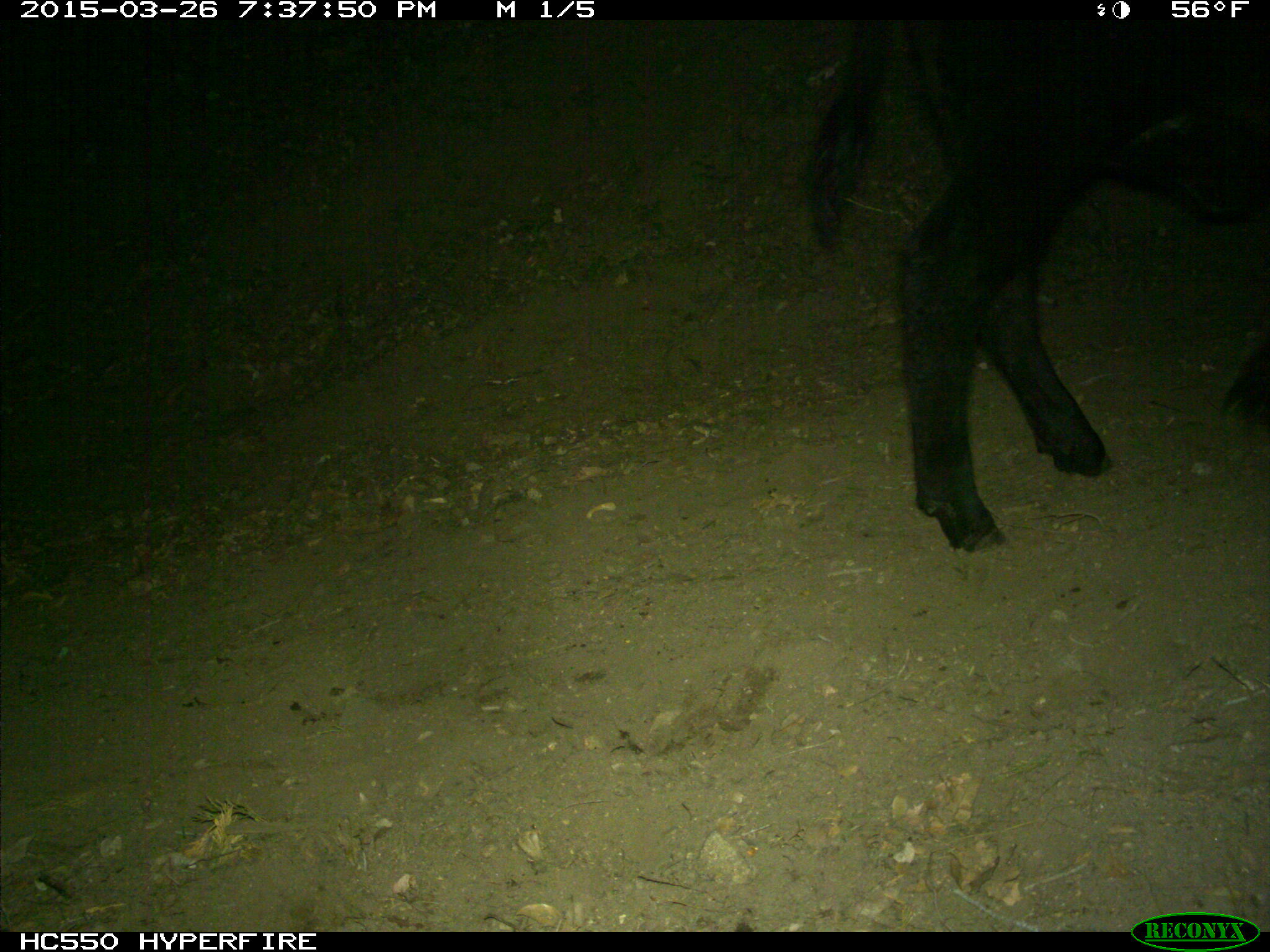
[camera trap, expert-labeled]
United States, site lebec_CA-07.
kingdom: Animalia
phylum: Chordata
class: Mammalia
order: Artiodactyla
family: Bovidae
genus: Bos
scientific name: Bos taurus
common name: domestic cow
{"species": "Bos taurus (domestic cow)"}